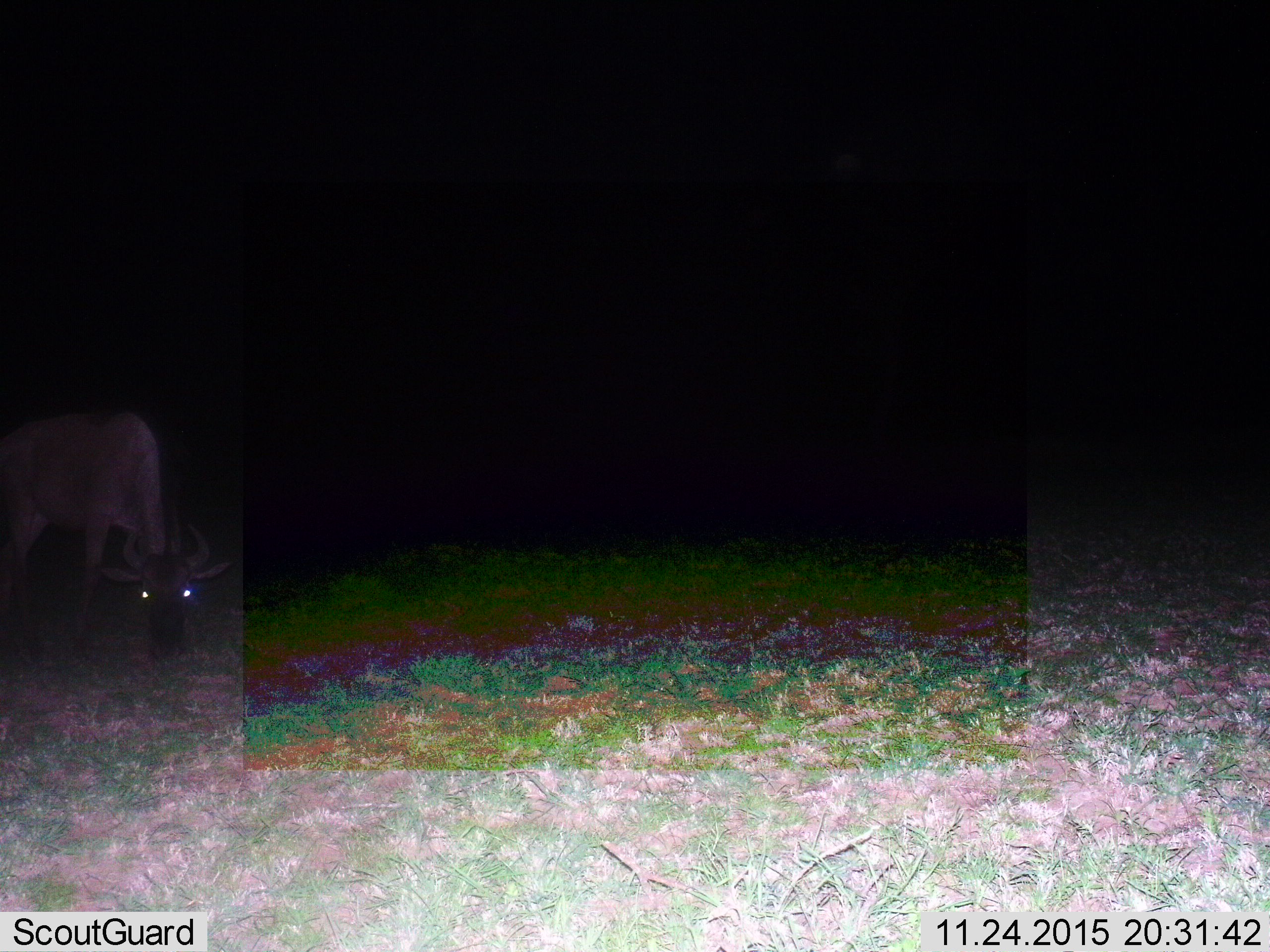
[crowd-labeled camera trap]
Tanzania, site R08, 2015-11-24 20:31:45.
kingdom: Animalia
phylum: Chordata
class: Mammalia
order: Artiodactyla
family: Bovidae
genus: Connochaetes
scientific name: Connochaetes taurinus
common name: blue wildebeest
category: wildebeest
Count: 1.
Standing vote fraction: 25%.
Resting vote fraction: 0%.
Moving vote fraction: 0%.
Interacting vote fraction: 0%.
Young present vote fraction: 0%.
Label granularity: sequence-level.